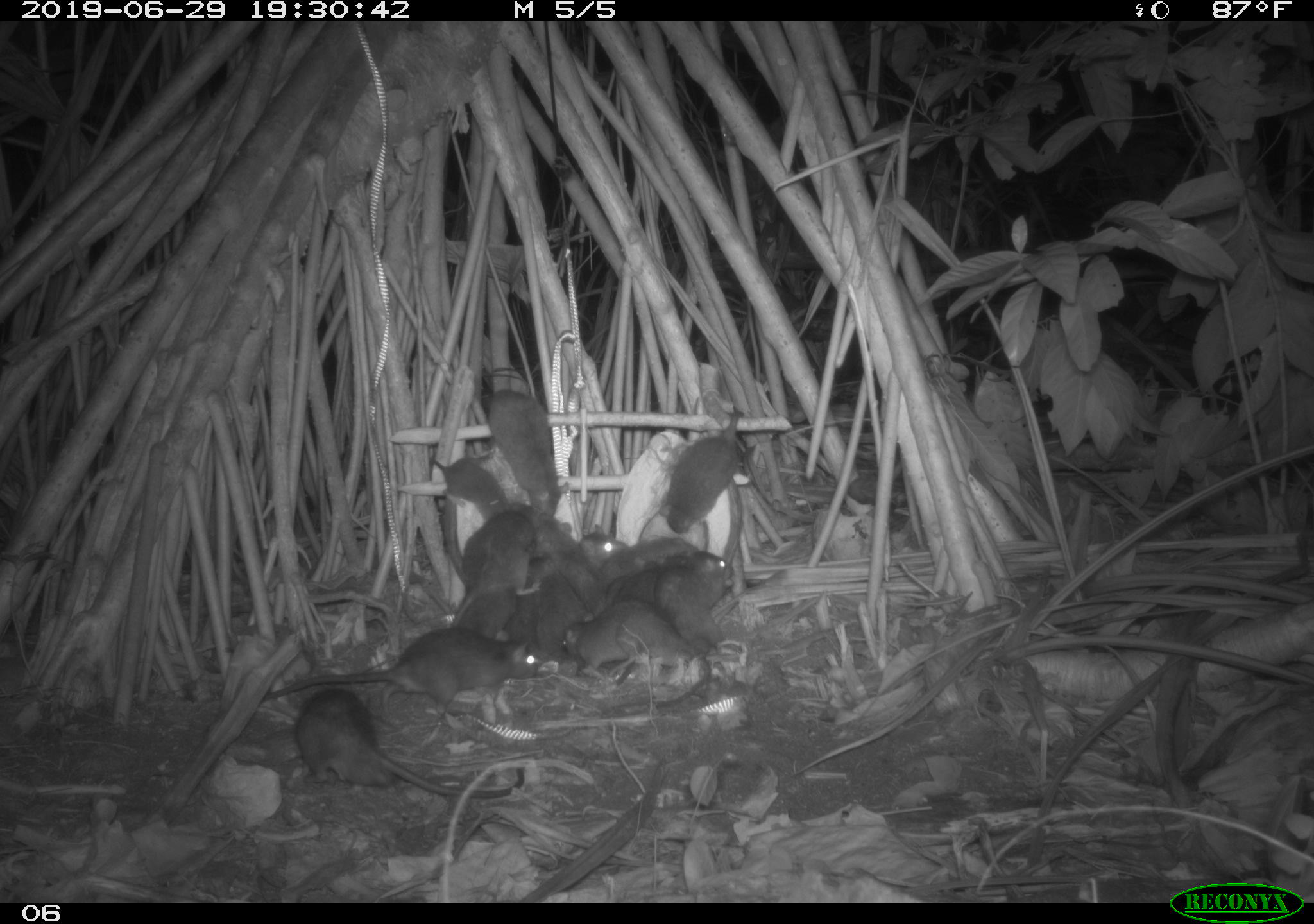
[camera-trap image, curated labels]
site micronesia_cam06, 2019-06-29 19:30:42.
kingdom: Animalia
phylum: Chordata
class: Mammalia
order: Rodentia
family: Muridae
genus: Rattus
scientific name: Rattus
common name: rat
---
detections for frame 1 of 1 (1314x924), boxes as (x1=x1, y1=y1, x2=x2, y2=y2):
rat: (x1=251, y1=613, x2=548, y2=721); (x1=291, y1=683, x2=529, y2=805); (x1=563, y1=600, x2=714, y2=717); (x1=441, y1=505, x2=547, y2=633); (x1=657, y1=409, x2=752, y2=545); (x1=488, y1=385, x2=574, y2=526); (x1=658, y1=545, x2=743, y2=654); (x1=526, y1=506, x2=592, y2=635); (x1=424, y1=451, x2=513, y2=537); (x1=520, y1=552, x2=590, y2=655); (x1=597, y1=536, x2=697, y2=597); (x1=612, y1=552, x2=689, y2=608); (x1=460, y1=586, x2=532, y2=645); (x1=498, y1=574, x2=539, y2=647); (x1=579, y1=521, x2=624, y2=565)